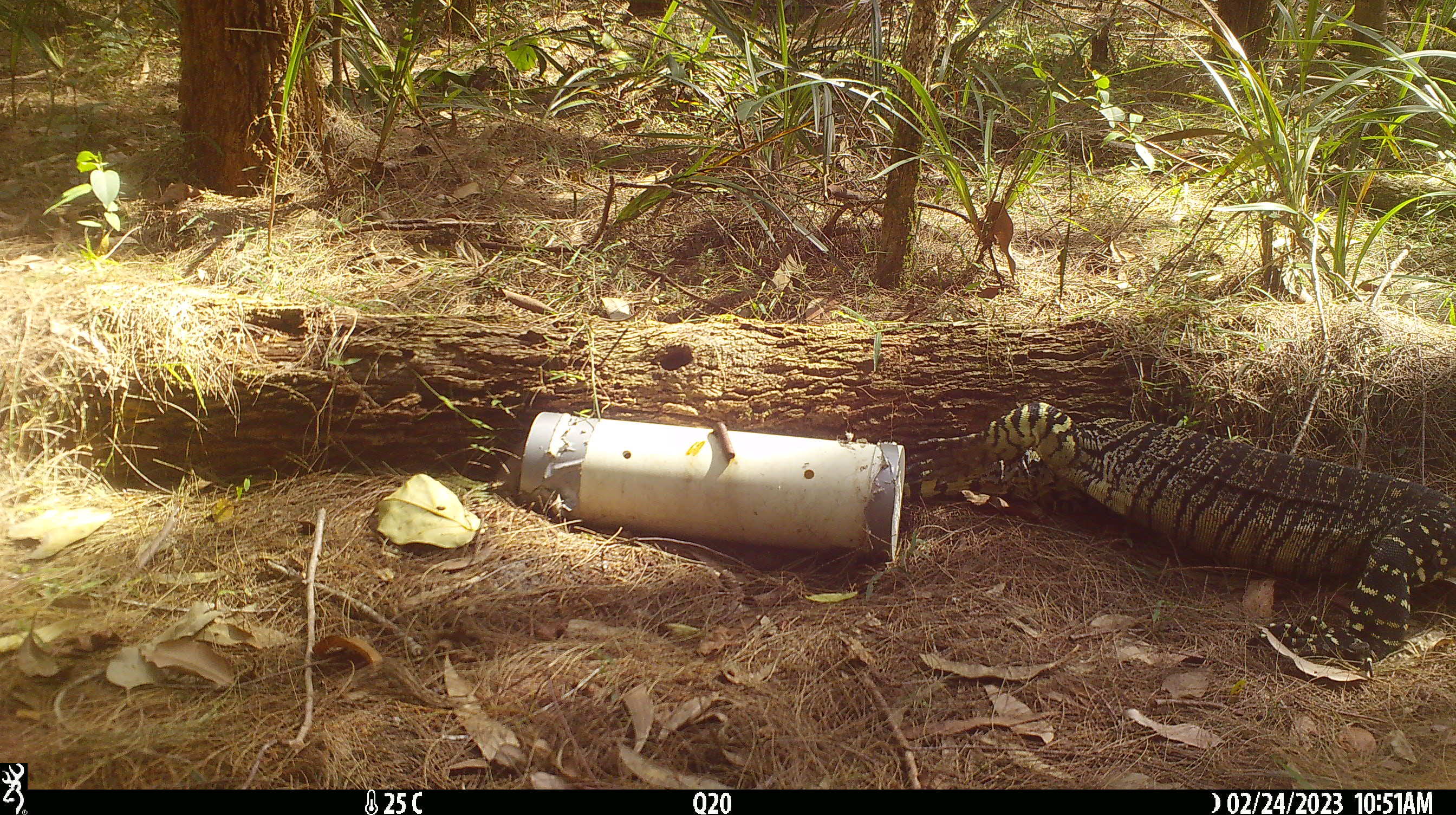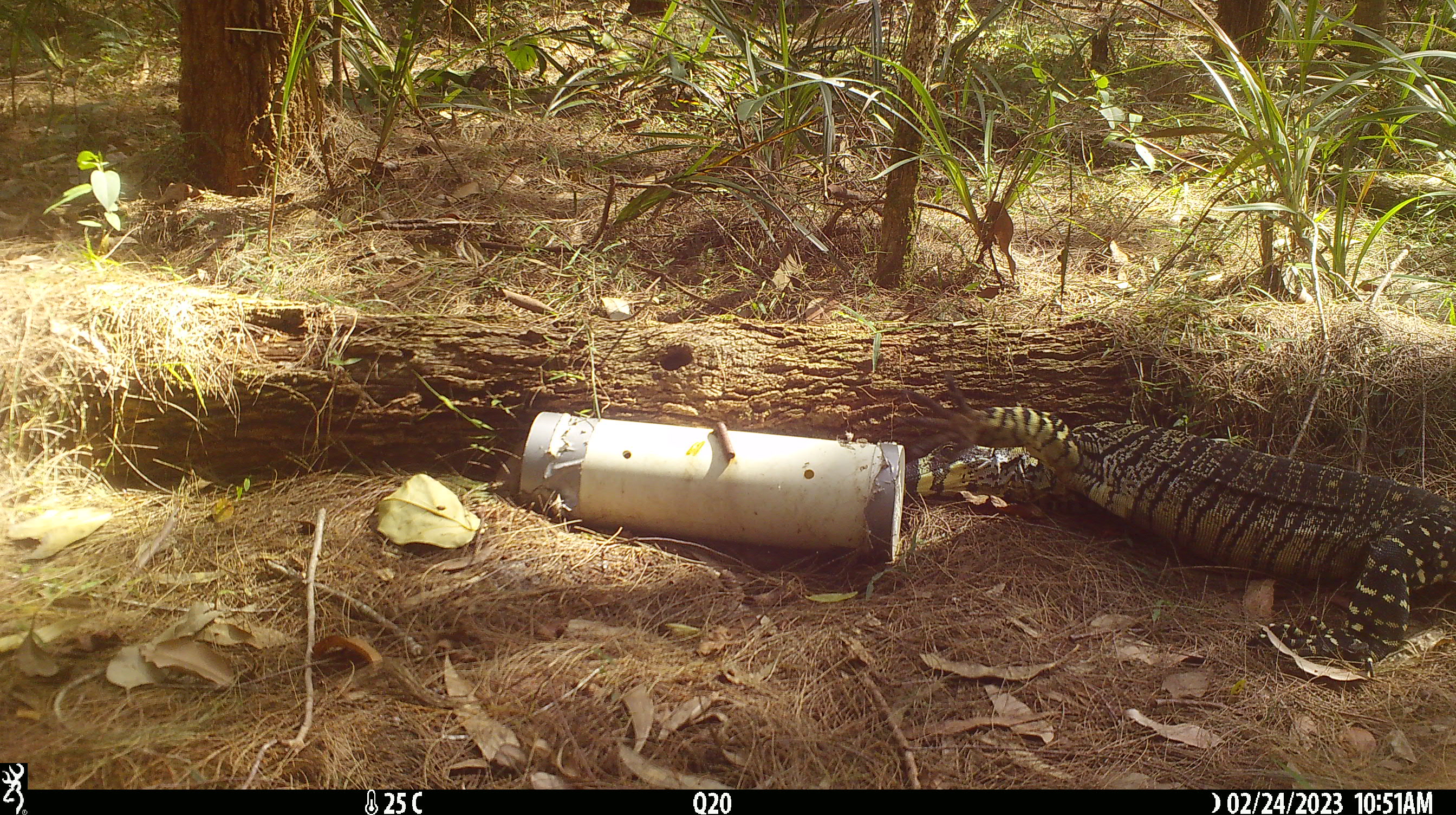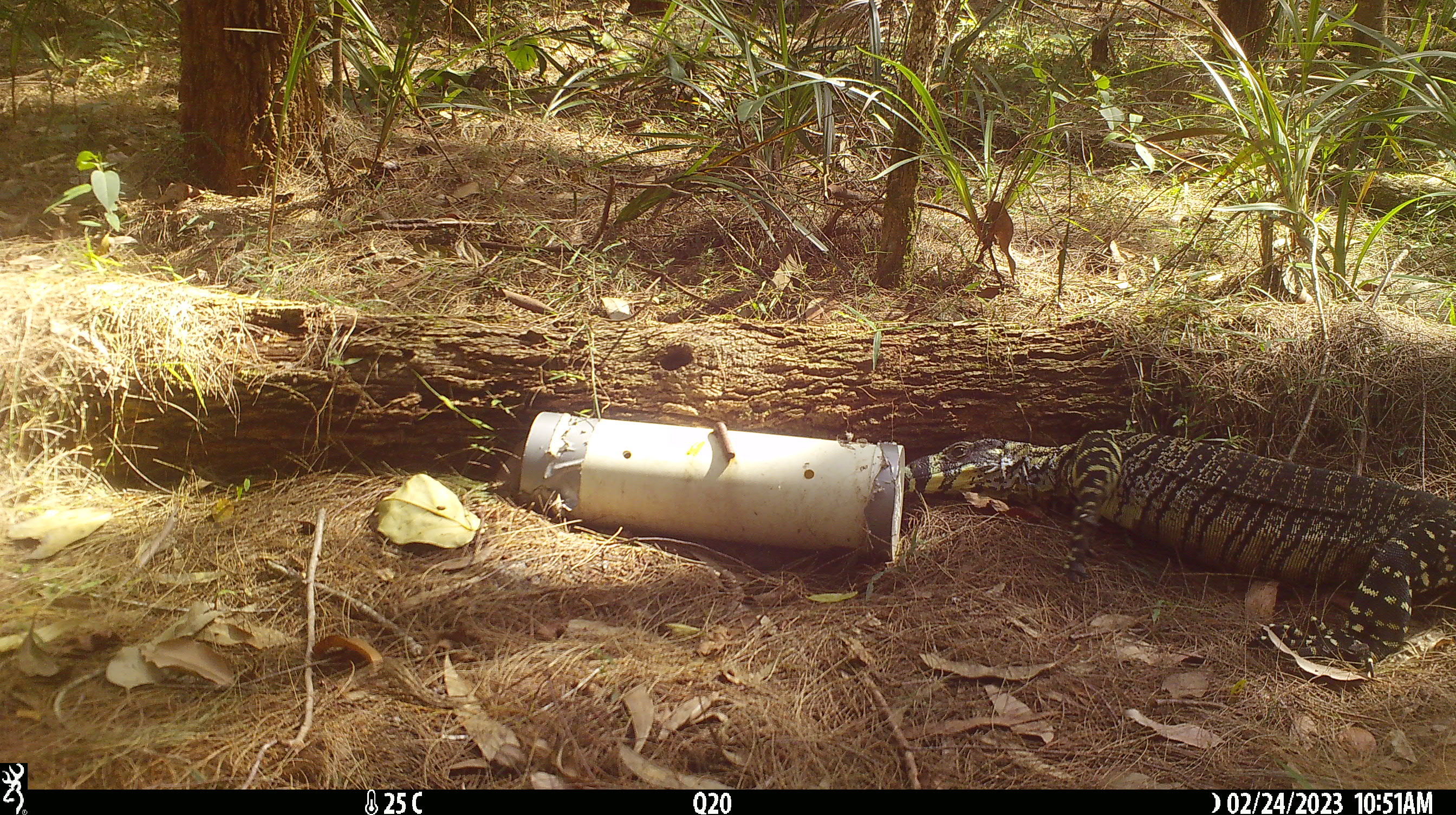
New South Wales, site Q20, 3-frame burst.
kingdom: Animalia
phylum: Chordata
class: Reptilia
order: Squamata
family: Varanidae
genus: Varanus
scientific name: Varanus varius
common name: lace monitor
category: goanna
Goanna (lace monitor) (Varanus varius).